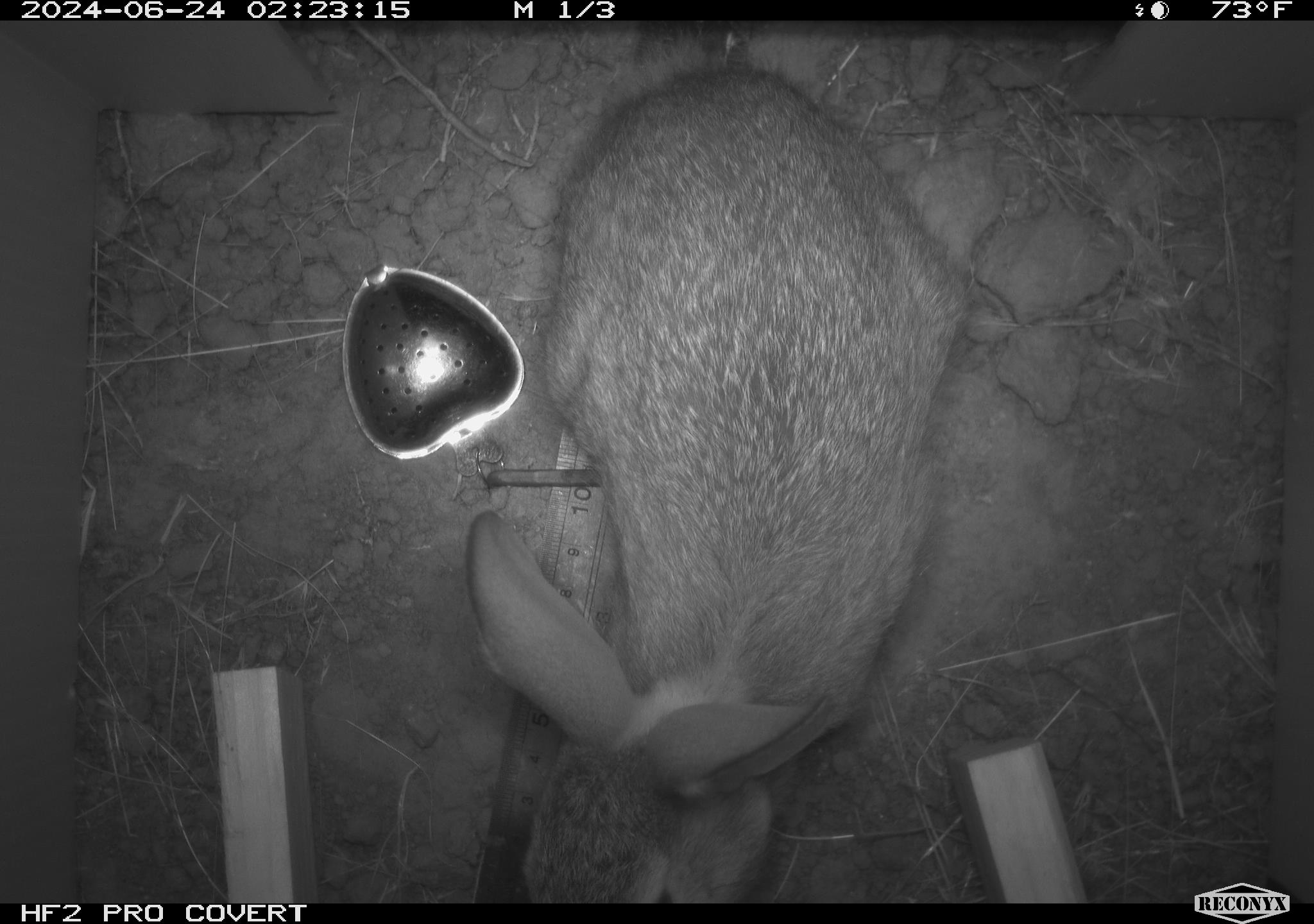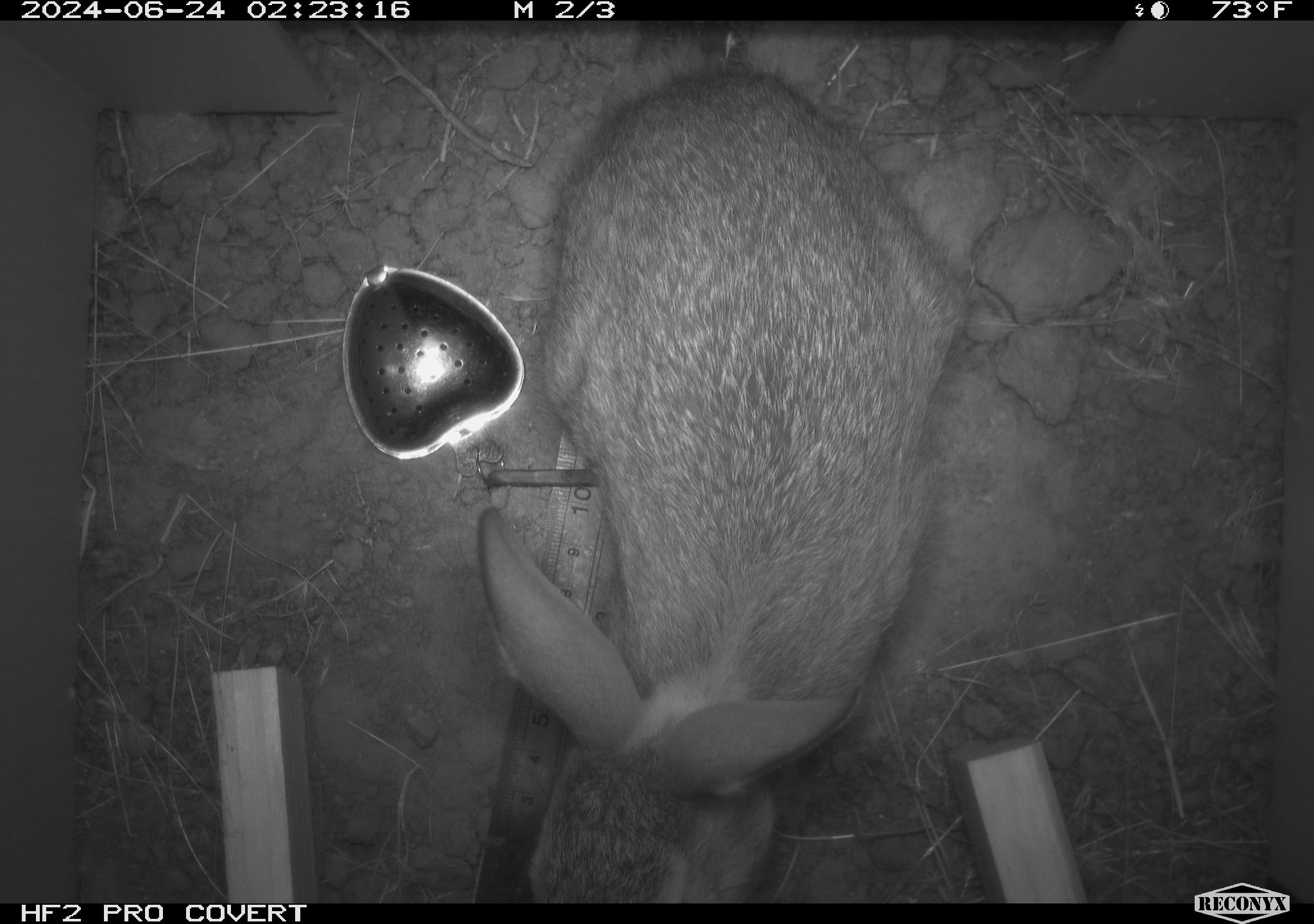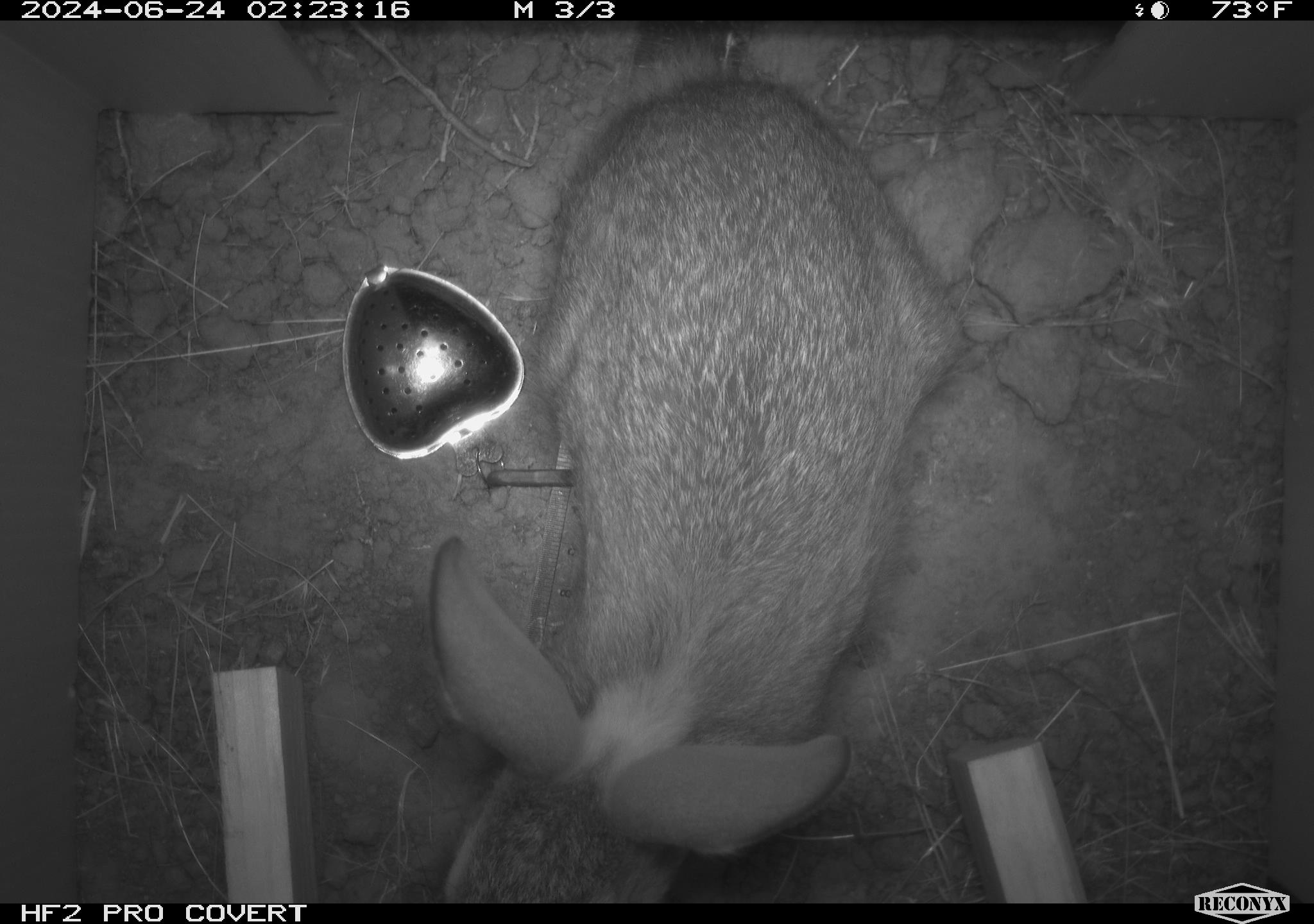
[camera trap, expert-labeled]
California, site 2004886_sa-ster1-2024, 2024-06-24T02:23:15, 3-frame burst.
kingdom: Animalia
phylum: Chordata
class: Mammalia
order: Lagomorpha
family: Leporidae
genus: Sylvilagus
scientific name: Sylvilagus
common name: cottontail rabbits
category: sylvilagus species